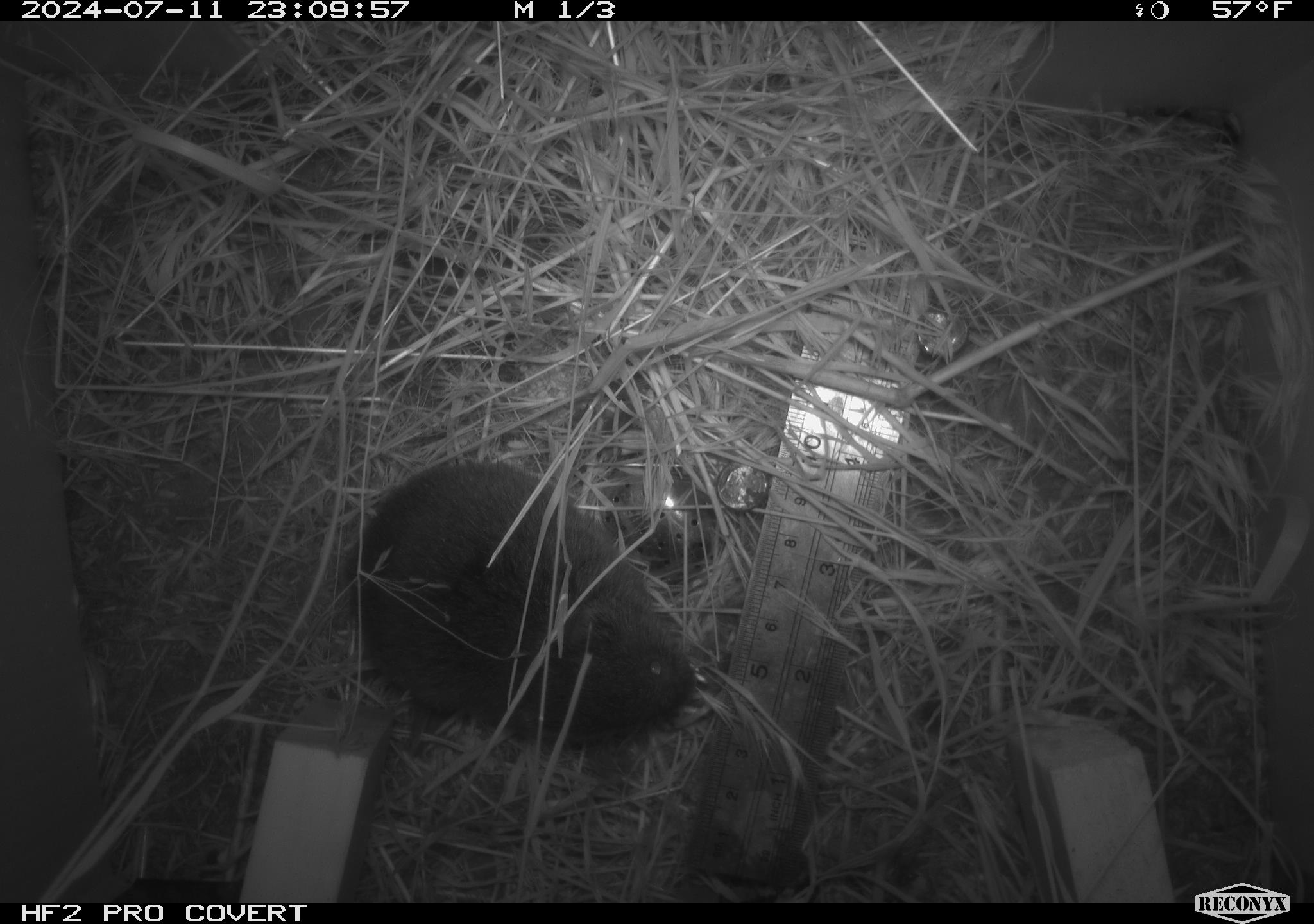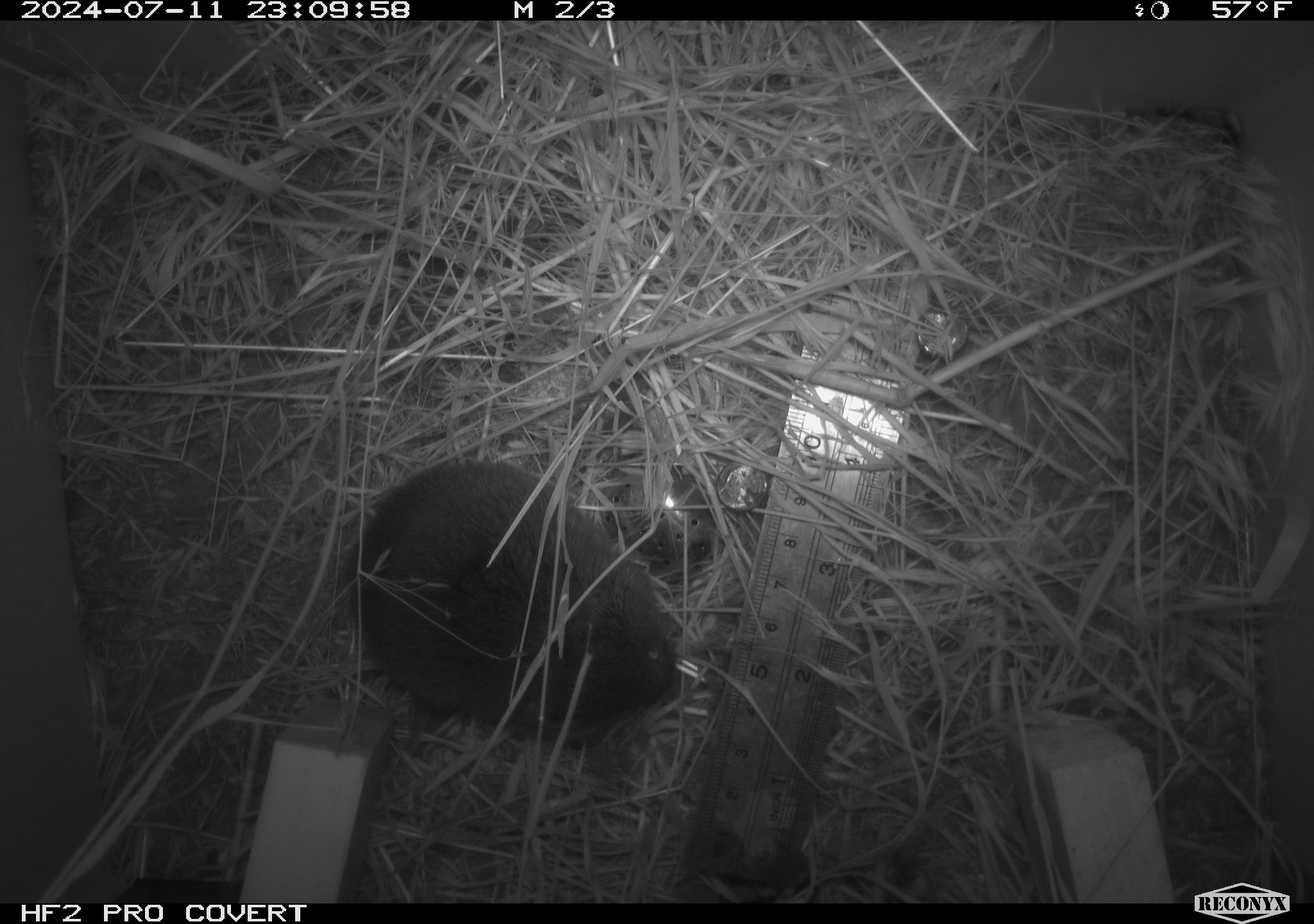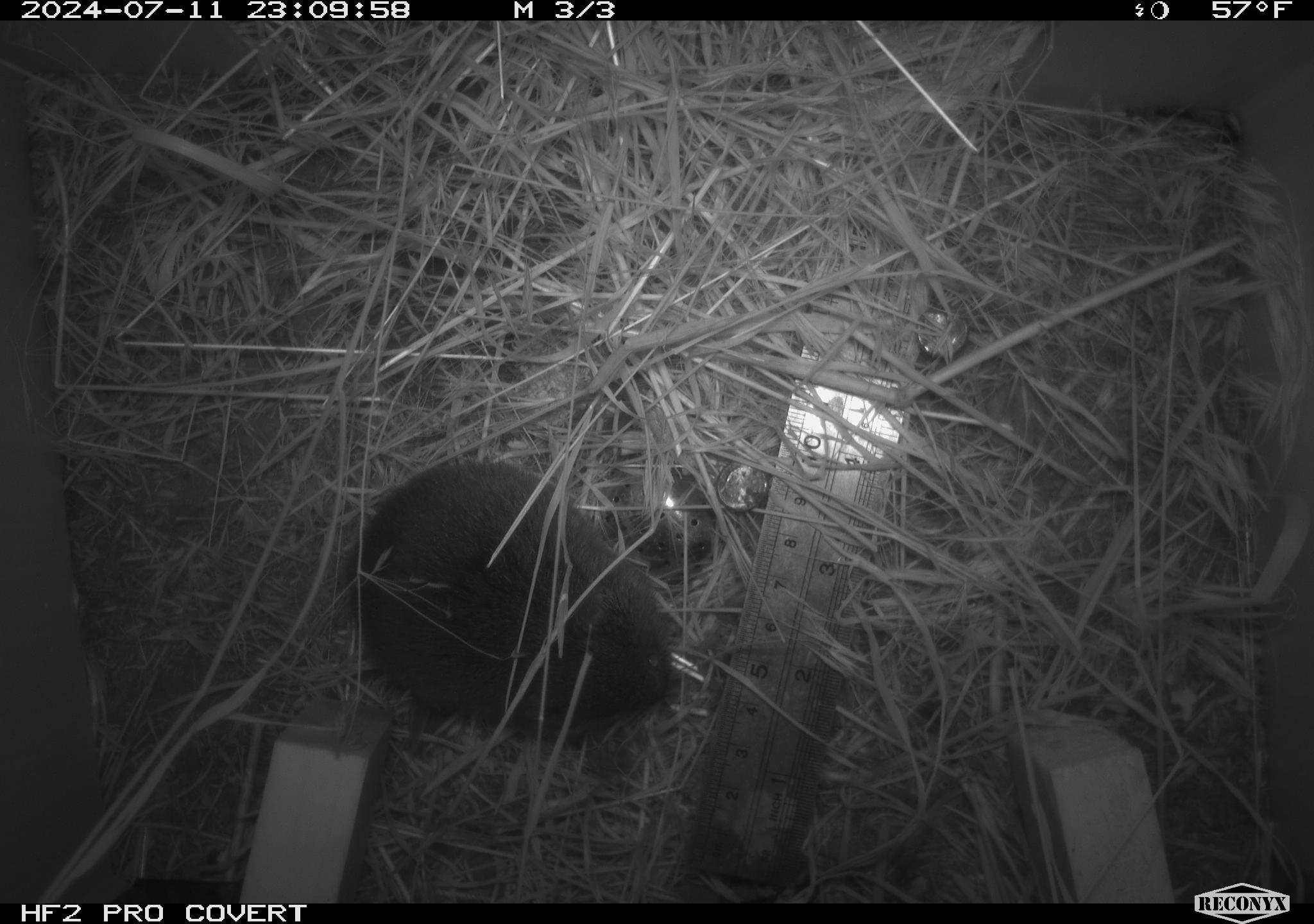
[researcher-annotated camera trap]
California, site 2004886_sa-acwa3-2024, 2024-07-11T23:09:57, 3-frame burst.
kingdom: Animalia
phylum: Chordata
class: Mammalia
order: Rodentia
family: Cricetidae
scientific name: Arvicolinae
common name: voles, lemmings, and muskrats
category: arvicolinae subfamily